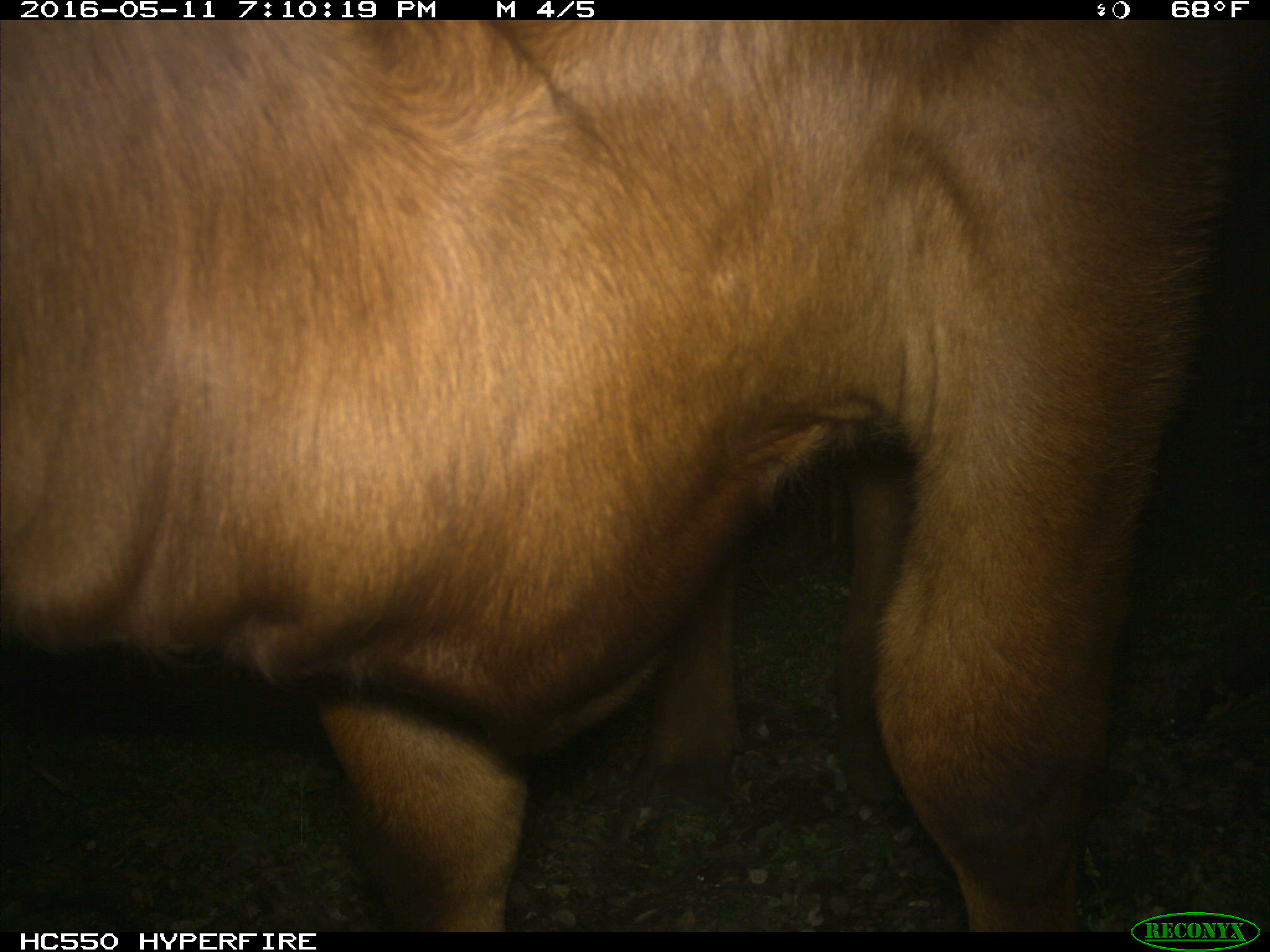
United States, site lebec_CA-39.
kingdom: Animalia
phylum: Chordata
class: Mammalia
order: Artiodactyla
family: Bovidae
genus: Bos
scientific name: Bos taurus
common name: domestic cow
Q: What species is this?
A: Bos taurus (domestic cow).